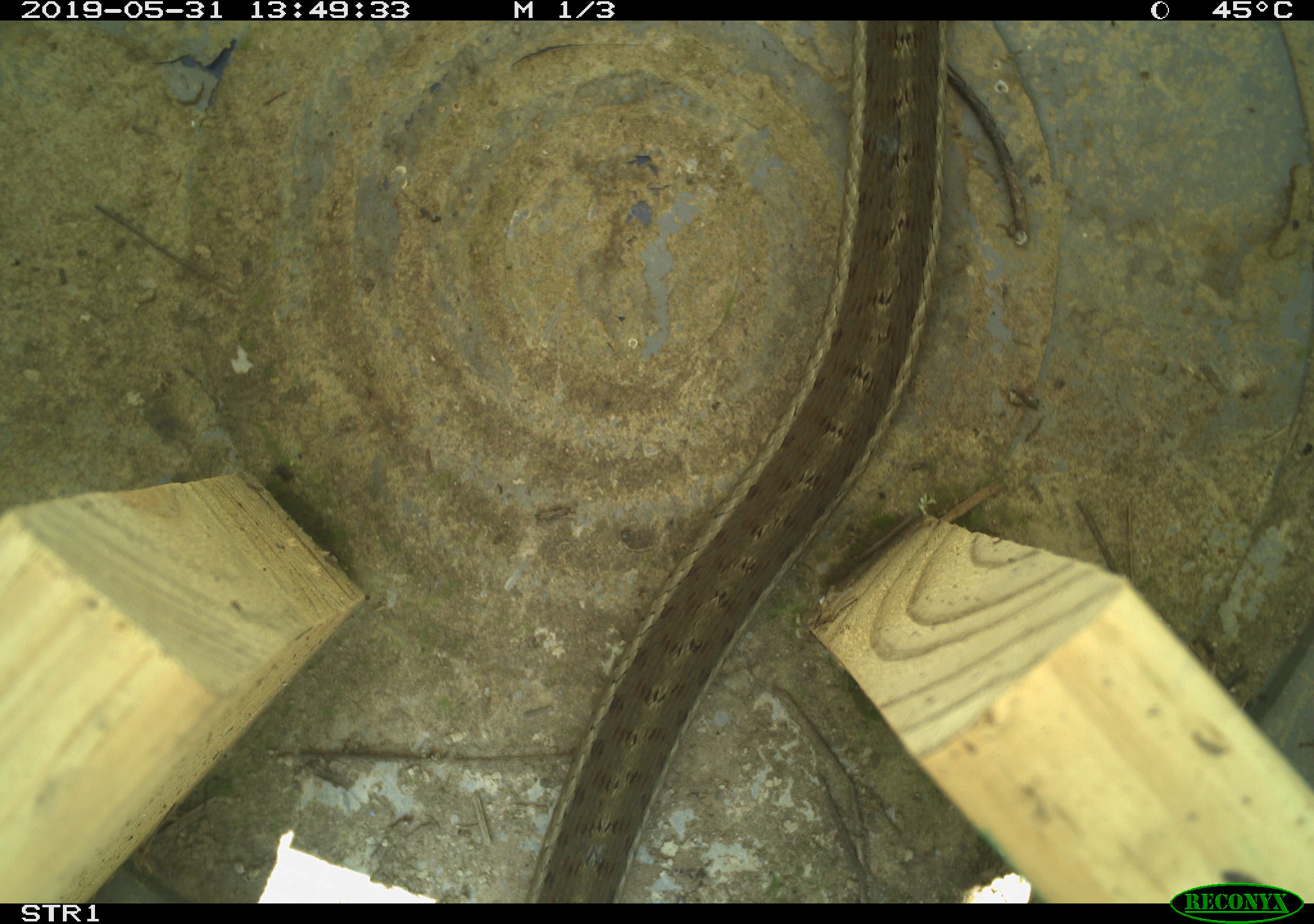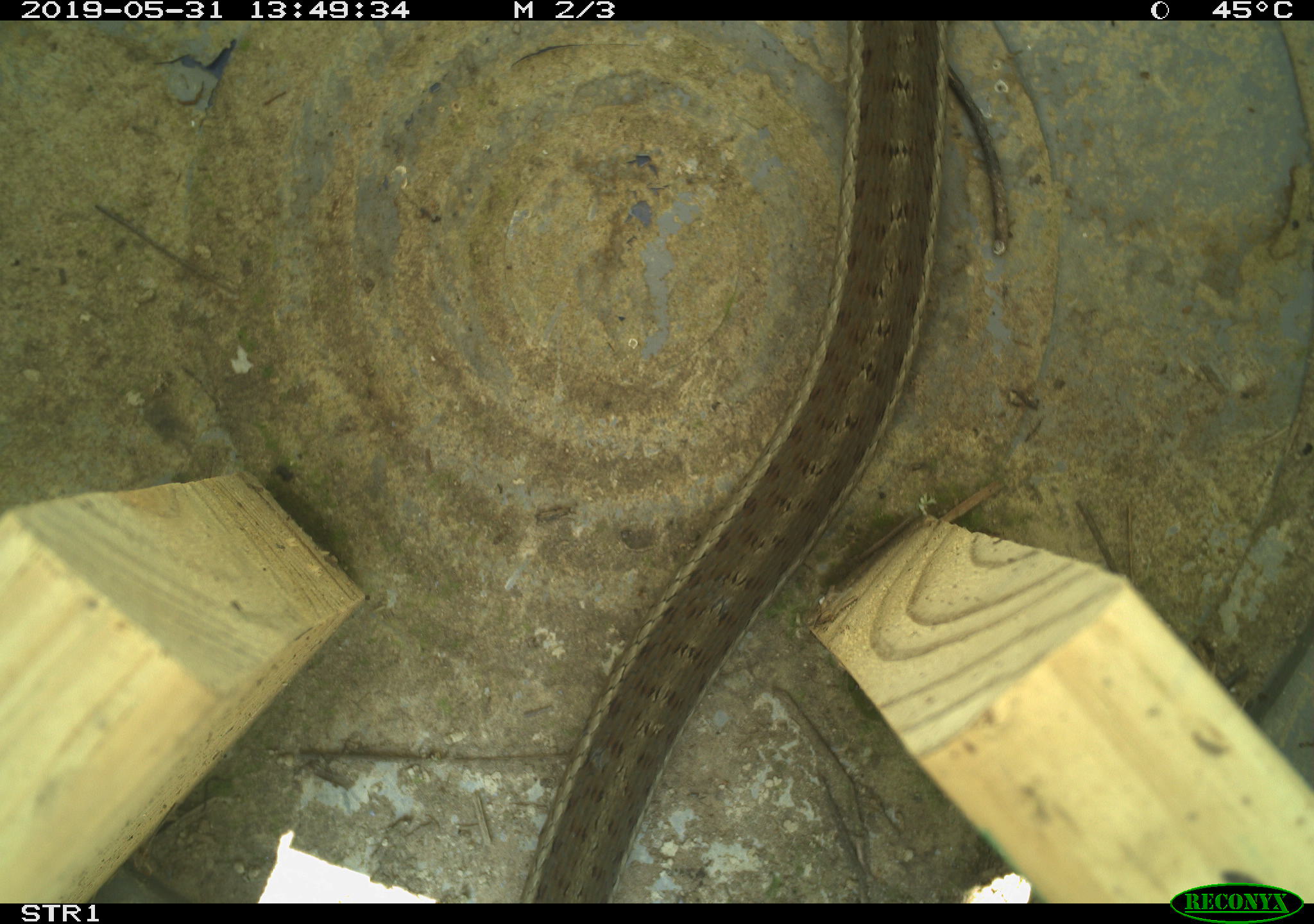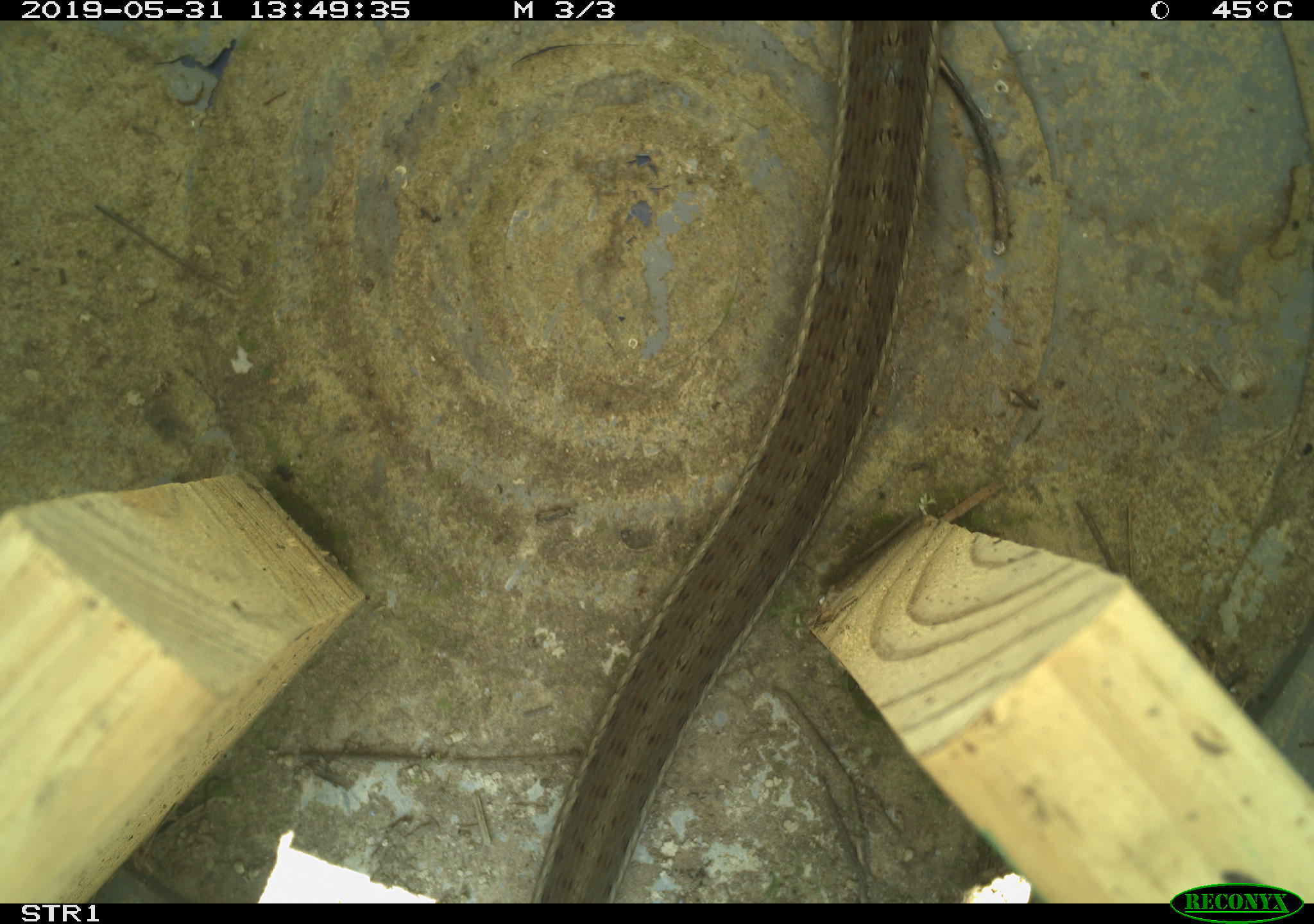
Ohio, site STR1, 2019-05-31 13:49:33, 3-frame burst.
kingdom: Animalia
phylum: Chordata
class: Reptilia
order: Squamata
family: Colubridae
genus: Thamnophis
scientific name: Thamnophis sirtalis sirtalis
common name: eastern gartersnake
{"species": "eastern gartersnake (Thamnophis sirtalis sirtalis)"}